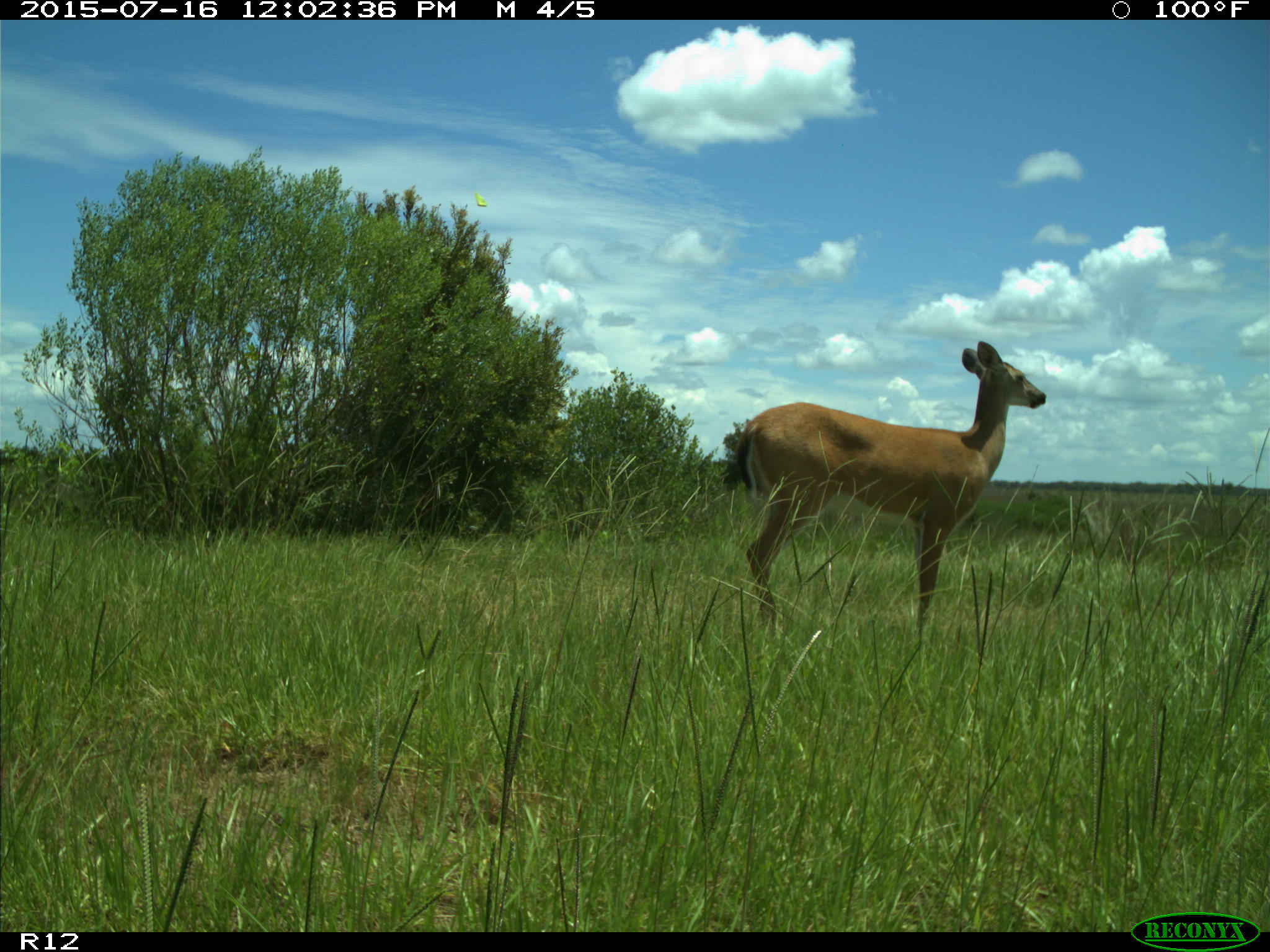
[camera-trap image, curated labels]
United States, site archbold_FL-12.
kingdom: Animalia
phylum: Chordata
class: Mammalia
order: Artiodactyla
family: Cervidae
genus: Odocoileus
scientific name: Odocoileus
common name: deer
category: unidentified deer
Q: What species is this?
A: Unidentified deer (deer) (Odocoileus).